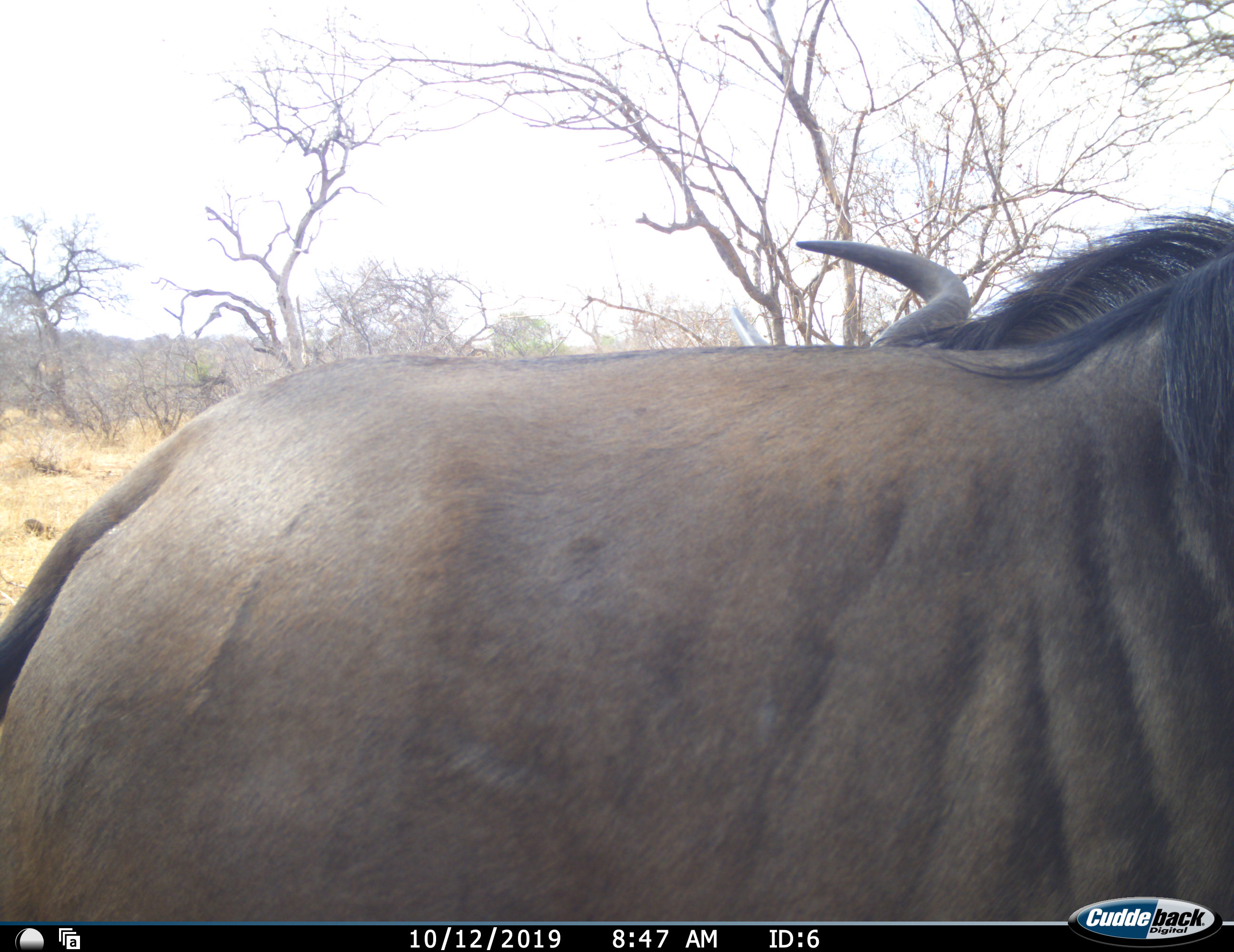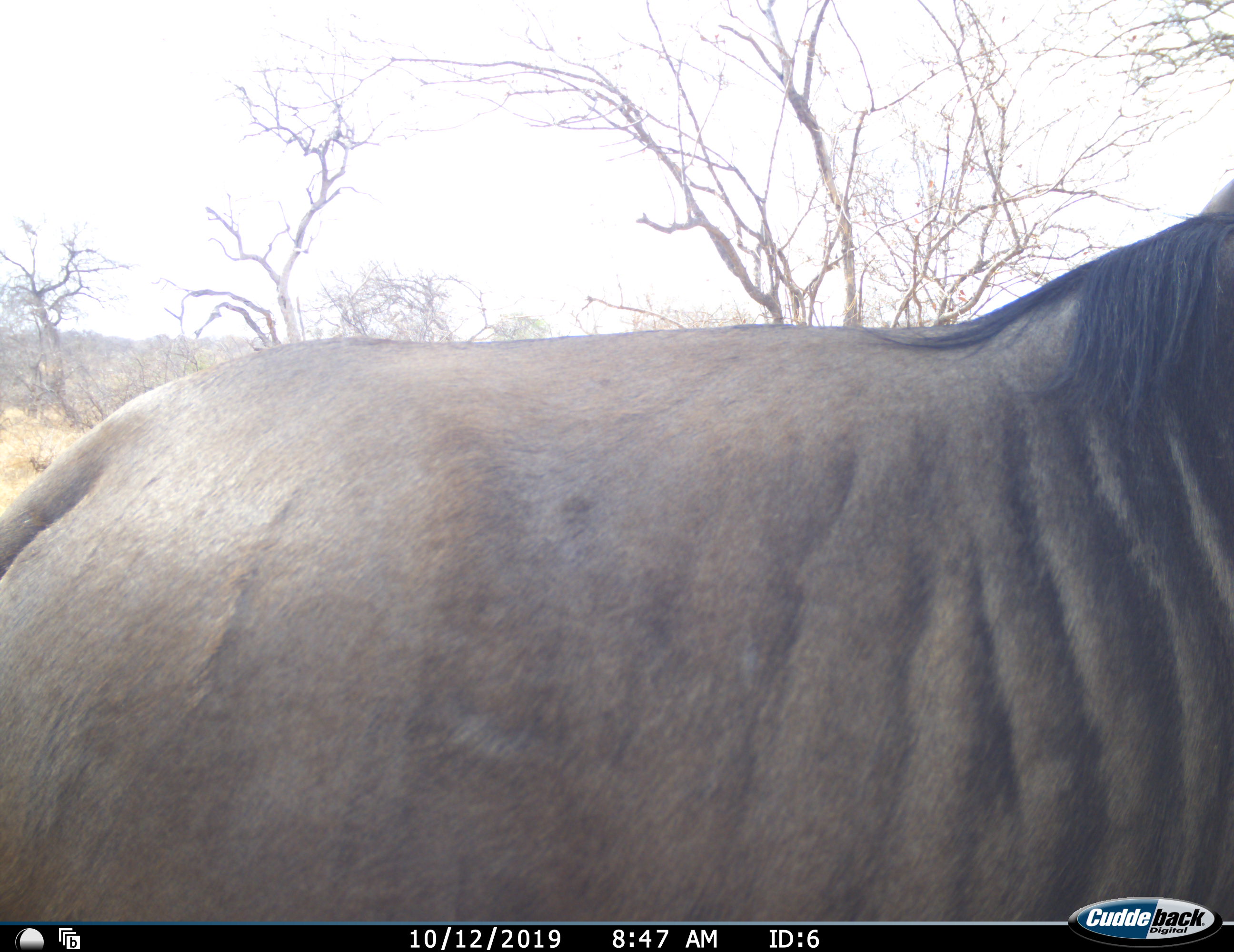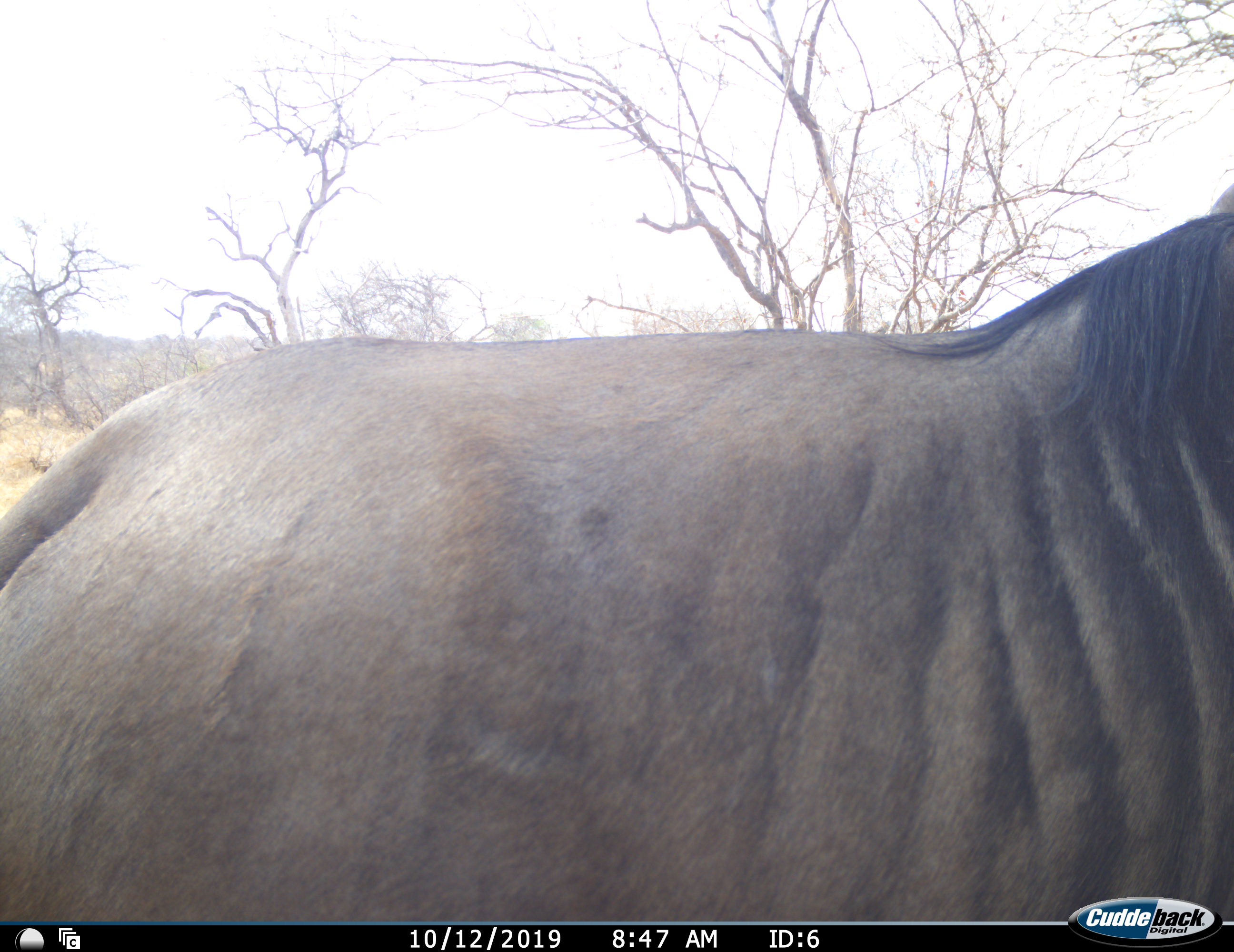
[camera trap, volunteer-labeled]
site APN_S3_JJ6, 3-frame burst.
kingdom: Animalia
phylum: Chordata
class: Mammalia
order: Artiodactyla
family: Bovidae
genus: Connochaetes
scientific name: Connochaetes taurinus taurinus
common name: blue wildebeest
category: wildebeestblue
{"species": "wildebeestblue (blue wildebeest) (Connochaetes taurinus taurinus)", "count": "1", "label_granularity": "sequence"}